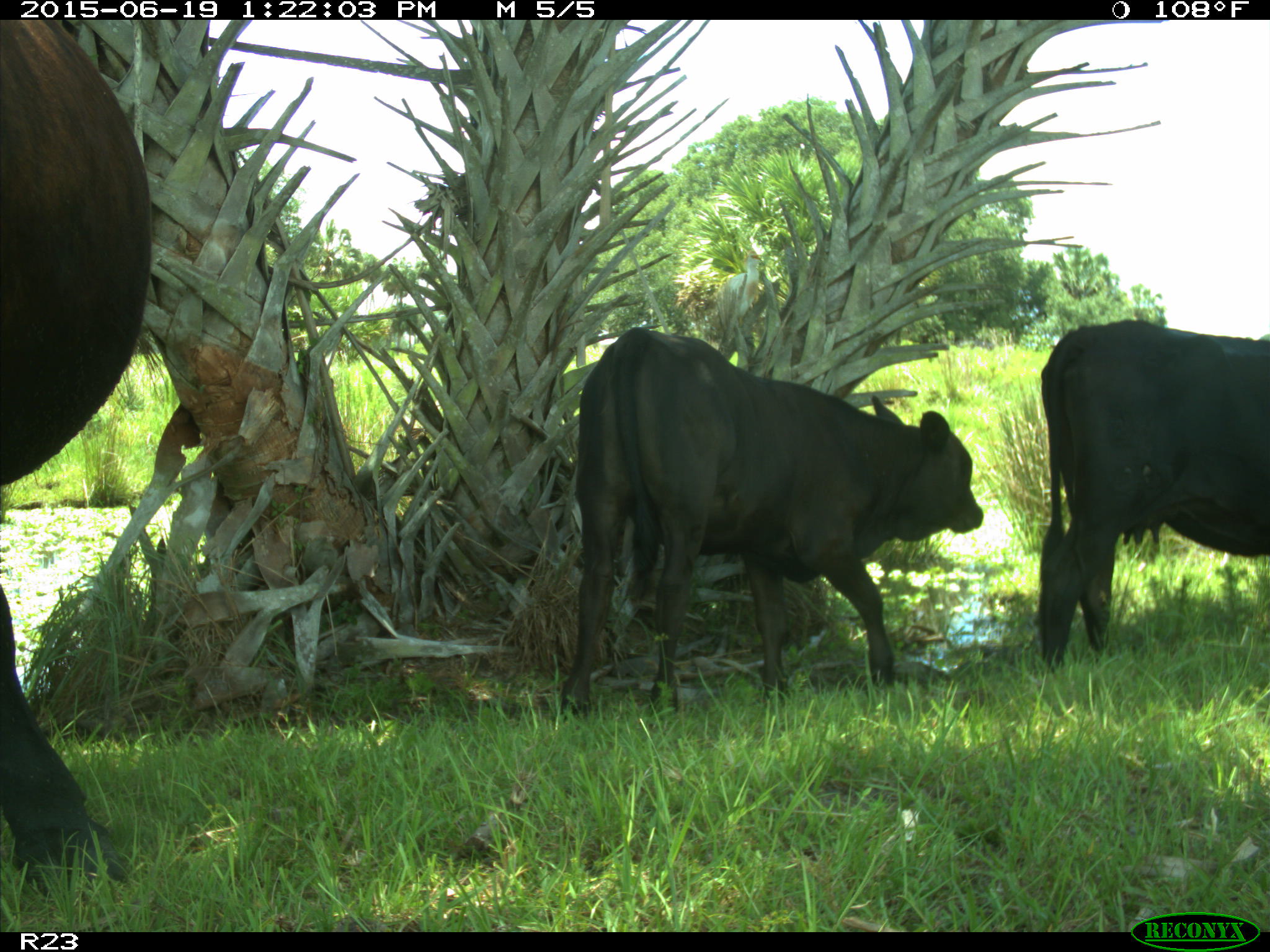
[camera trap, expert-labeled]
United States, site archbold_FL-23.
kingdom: Animalia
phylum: Chordata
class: Mammalia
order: Artiodactyla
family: Suidae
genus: Sus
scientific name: Sus scrofa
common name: wild boar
Sus scrofa (wild boar).